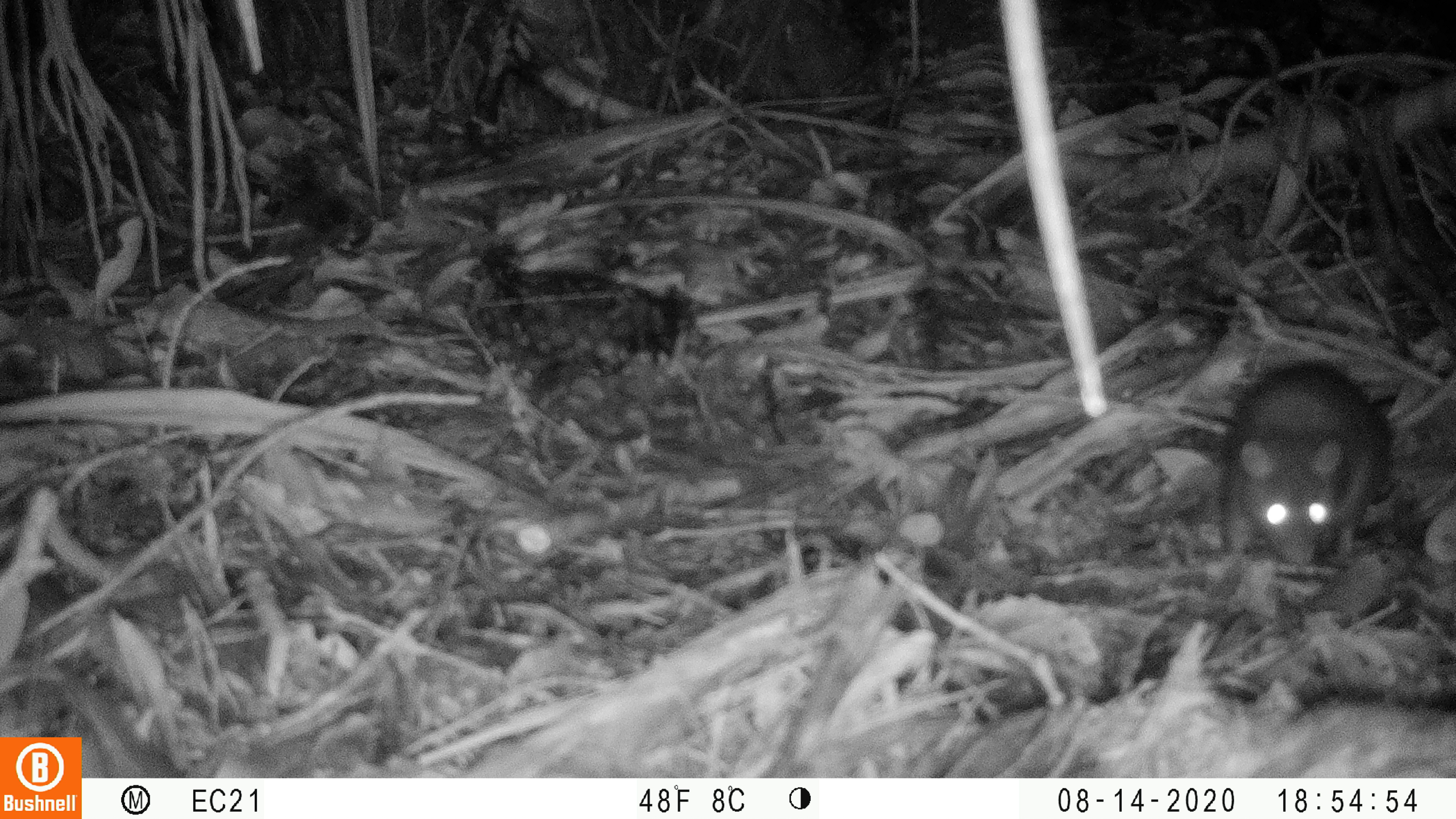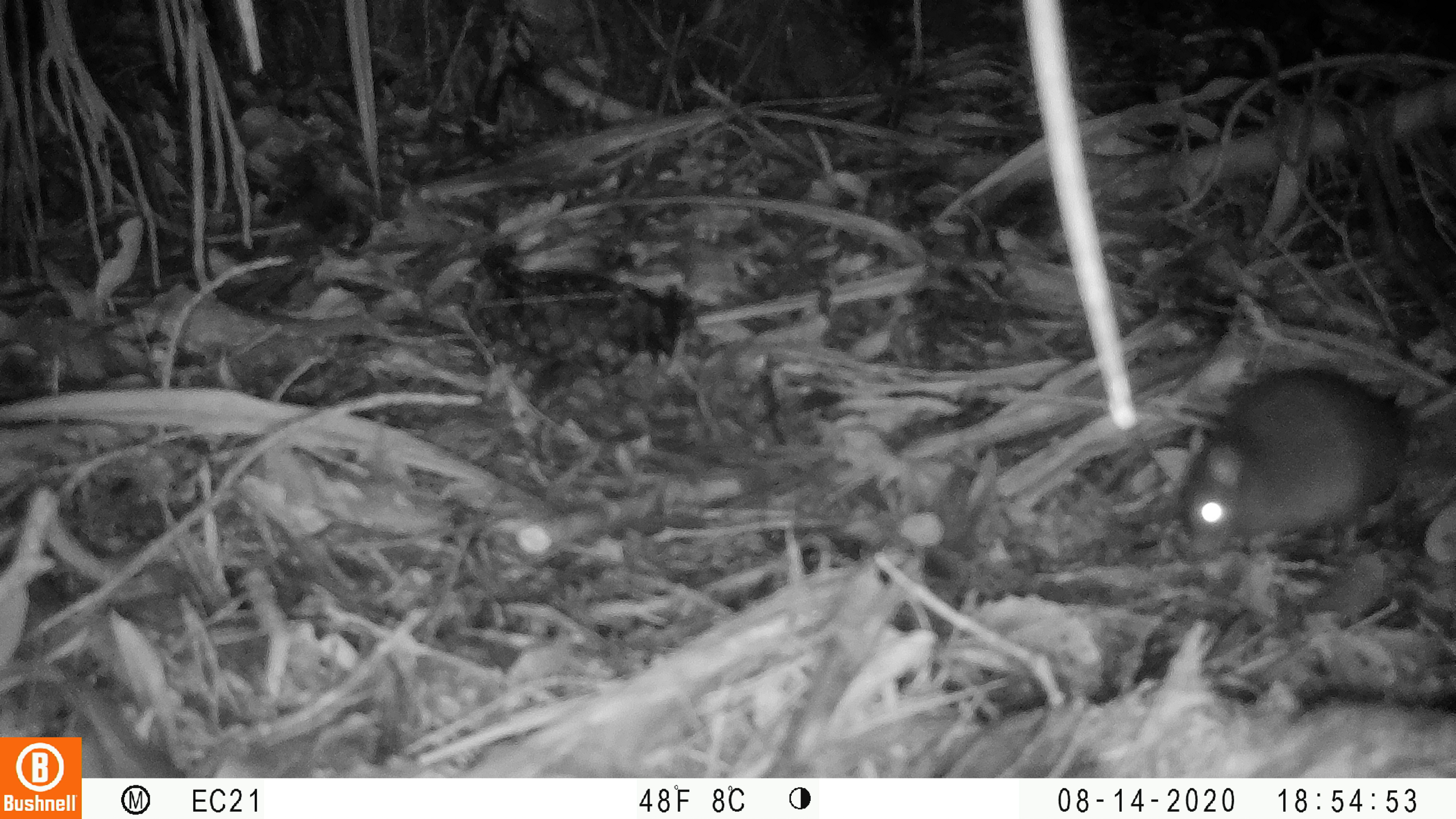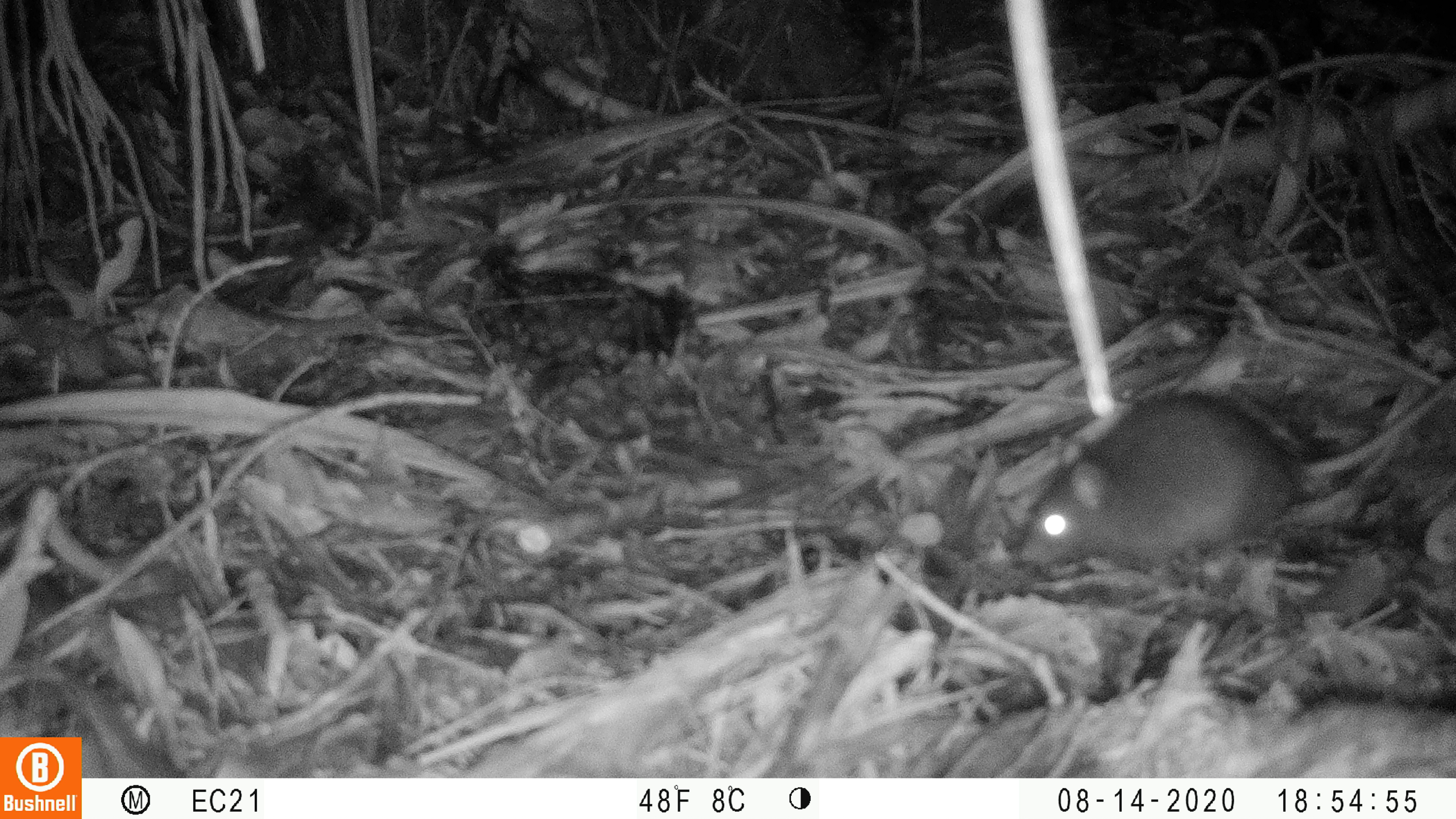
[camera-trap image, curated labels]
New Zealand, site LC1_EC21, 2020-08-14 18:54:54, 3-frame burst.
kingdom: Animalia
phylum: Chordata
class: Mammalia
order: Rodentia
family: Muridae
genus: Rattus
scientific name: Rattus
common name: rat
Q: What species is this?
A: Rat (Rattus).